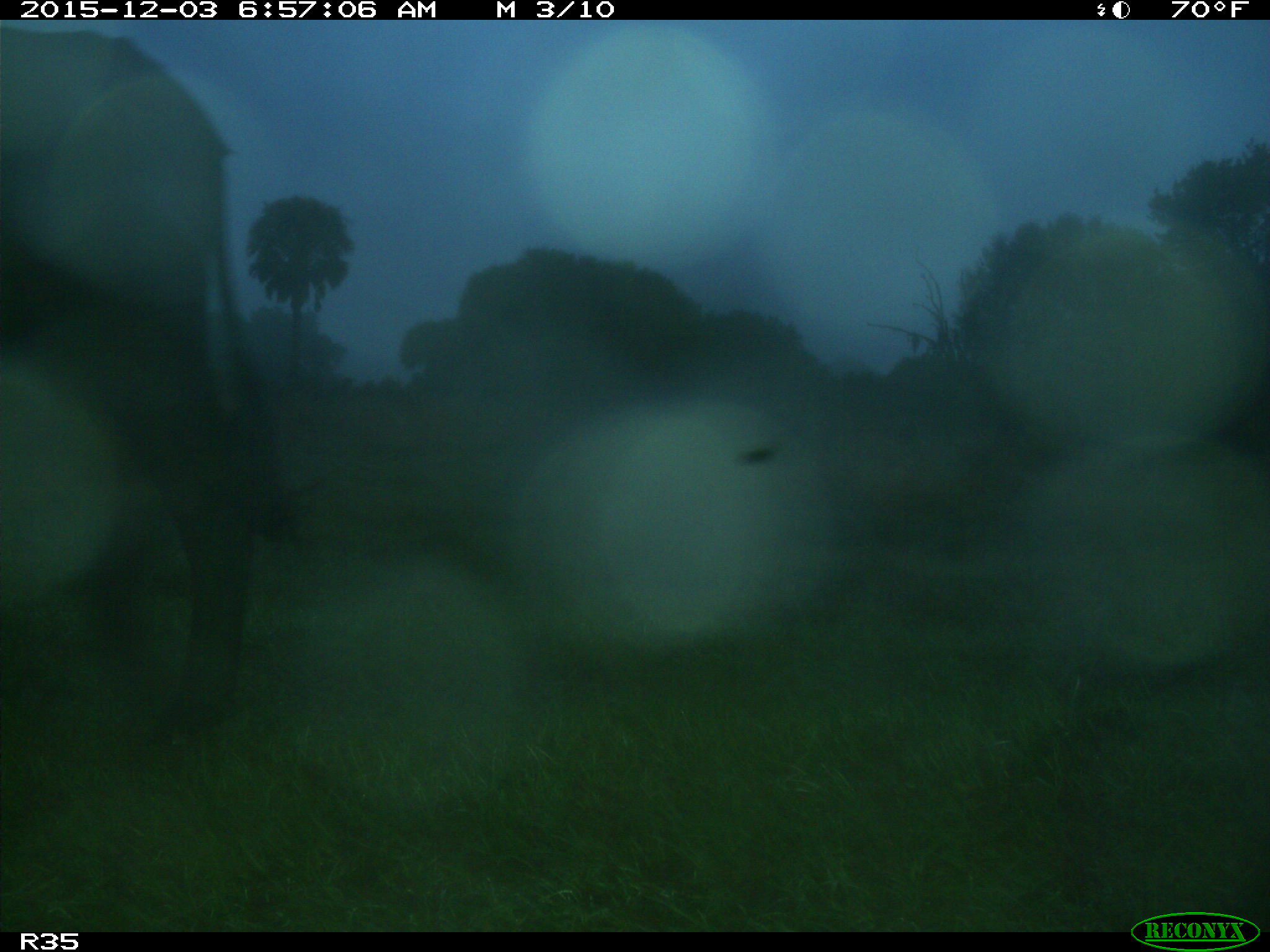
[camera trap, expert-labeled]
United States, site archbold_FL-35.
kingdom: Animalia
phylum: Chordata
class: Mammalia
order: Artiodactyla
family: Bovidae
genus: Bos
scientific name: Bos taurus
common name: domestic cow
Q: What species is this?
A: Bos taurus (domestic cow).